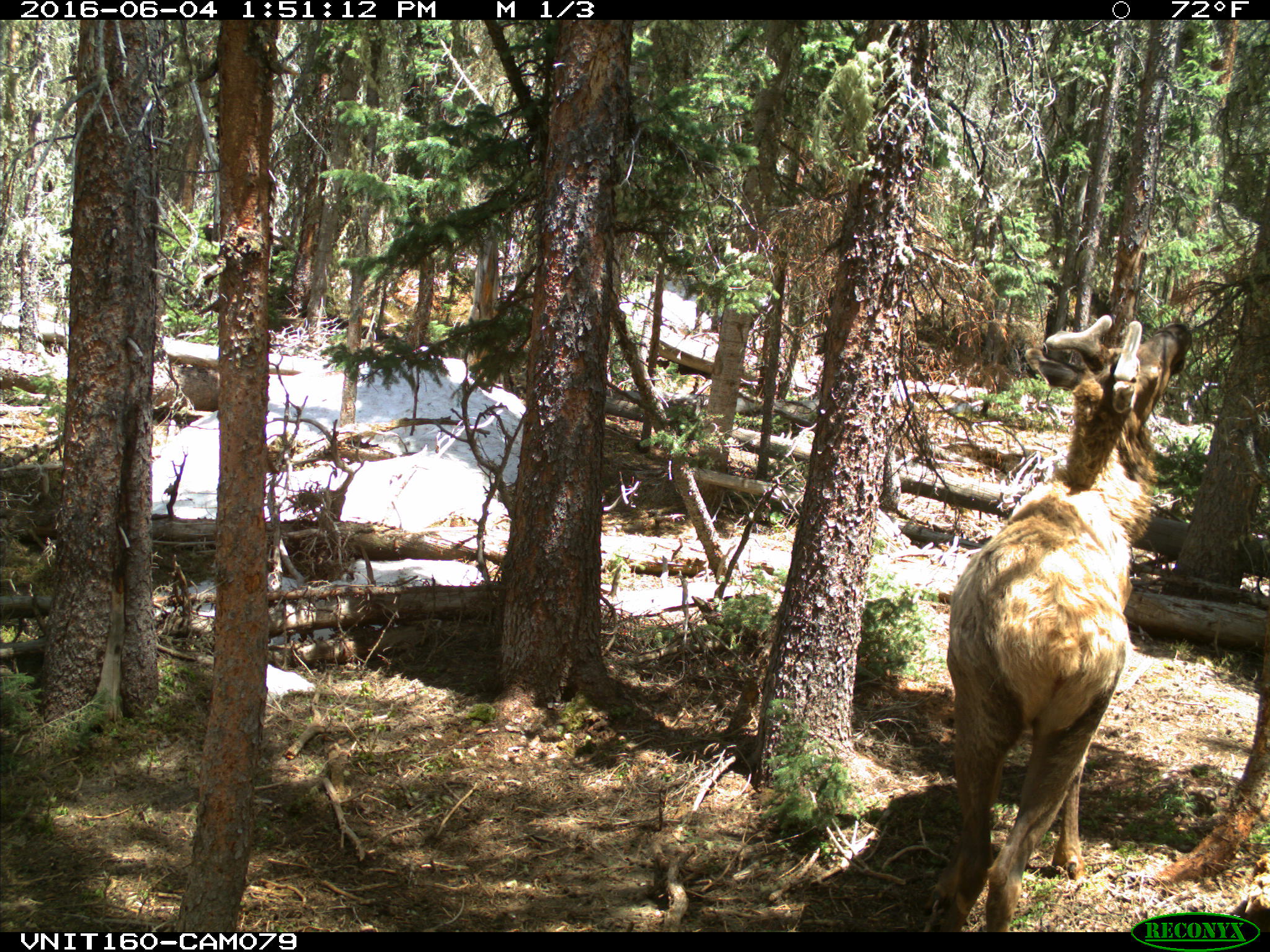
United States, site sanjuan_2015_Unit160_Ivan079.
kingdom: Animalia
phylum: Chordata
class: Mammalia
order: Artiodactyla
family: Cervidae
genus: Cervus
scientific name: Cervus elaphus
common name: red deer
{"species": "Cervus elaphus (red deer)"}